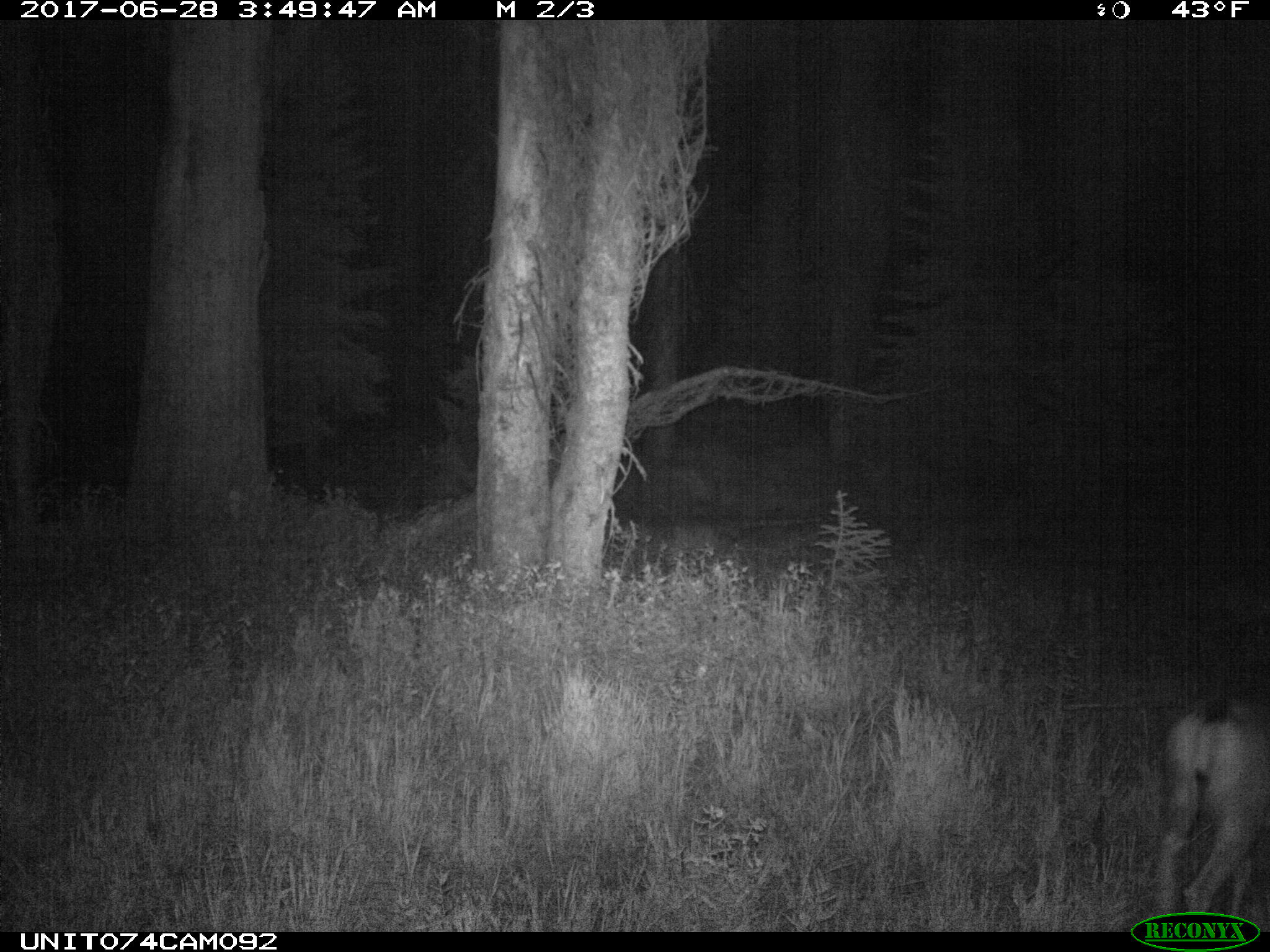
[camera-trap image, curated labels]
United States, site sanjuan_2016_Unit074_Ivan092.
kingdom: Animalia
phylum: Chordata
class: Mammalia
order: Artiodactyla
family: Cervidae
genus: Odocoileus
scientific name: Odocoileus hemionus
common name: mule deer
Odocoileus hemionus (mule deer).